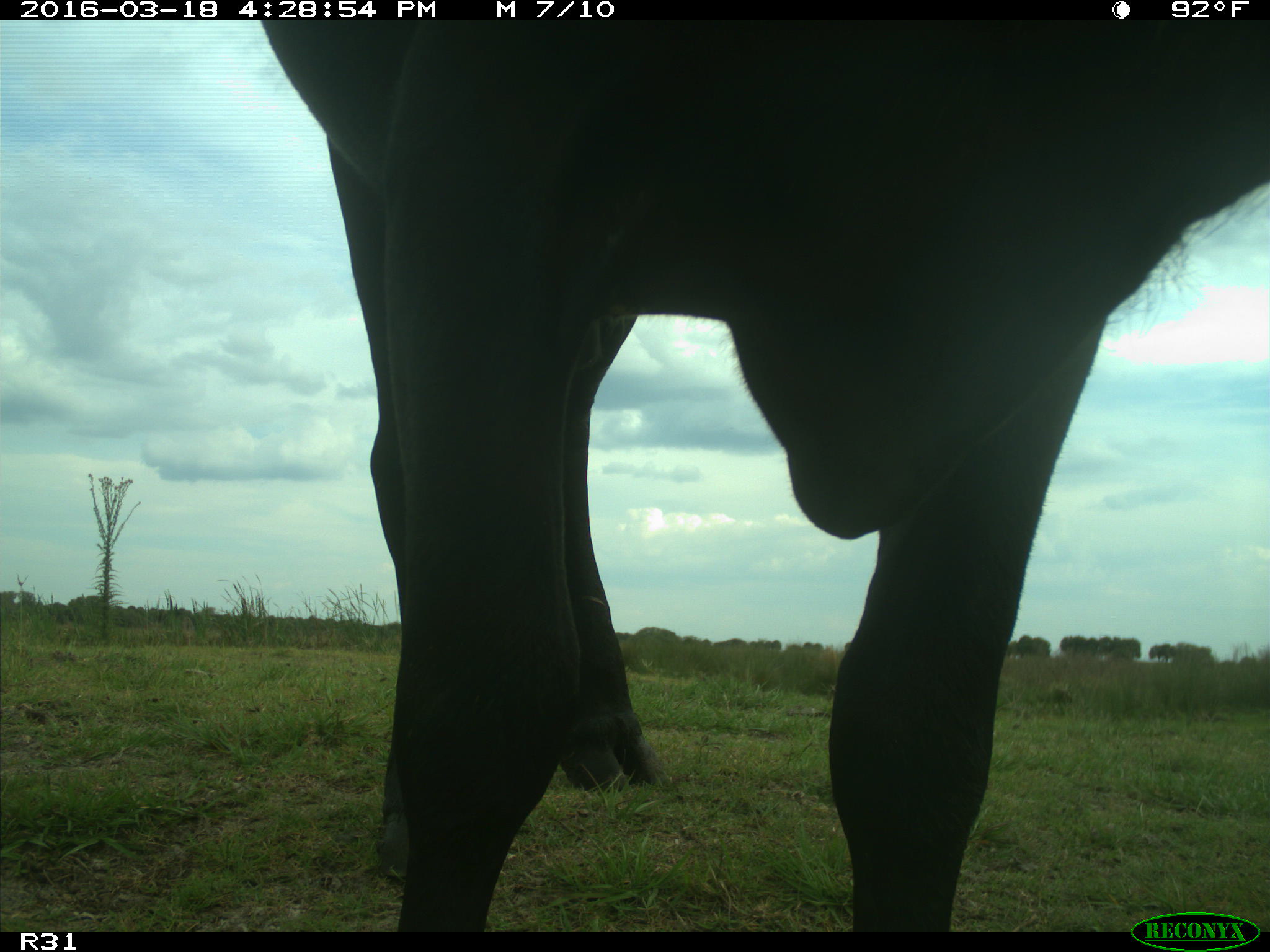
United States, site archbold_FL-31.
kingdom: Animalia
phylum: Chordata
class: Mammalia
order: Artiodactyla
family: Bovidae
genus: Bos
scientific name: Bos taurus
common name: domestic cow